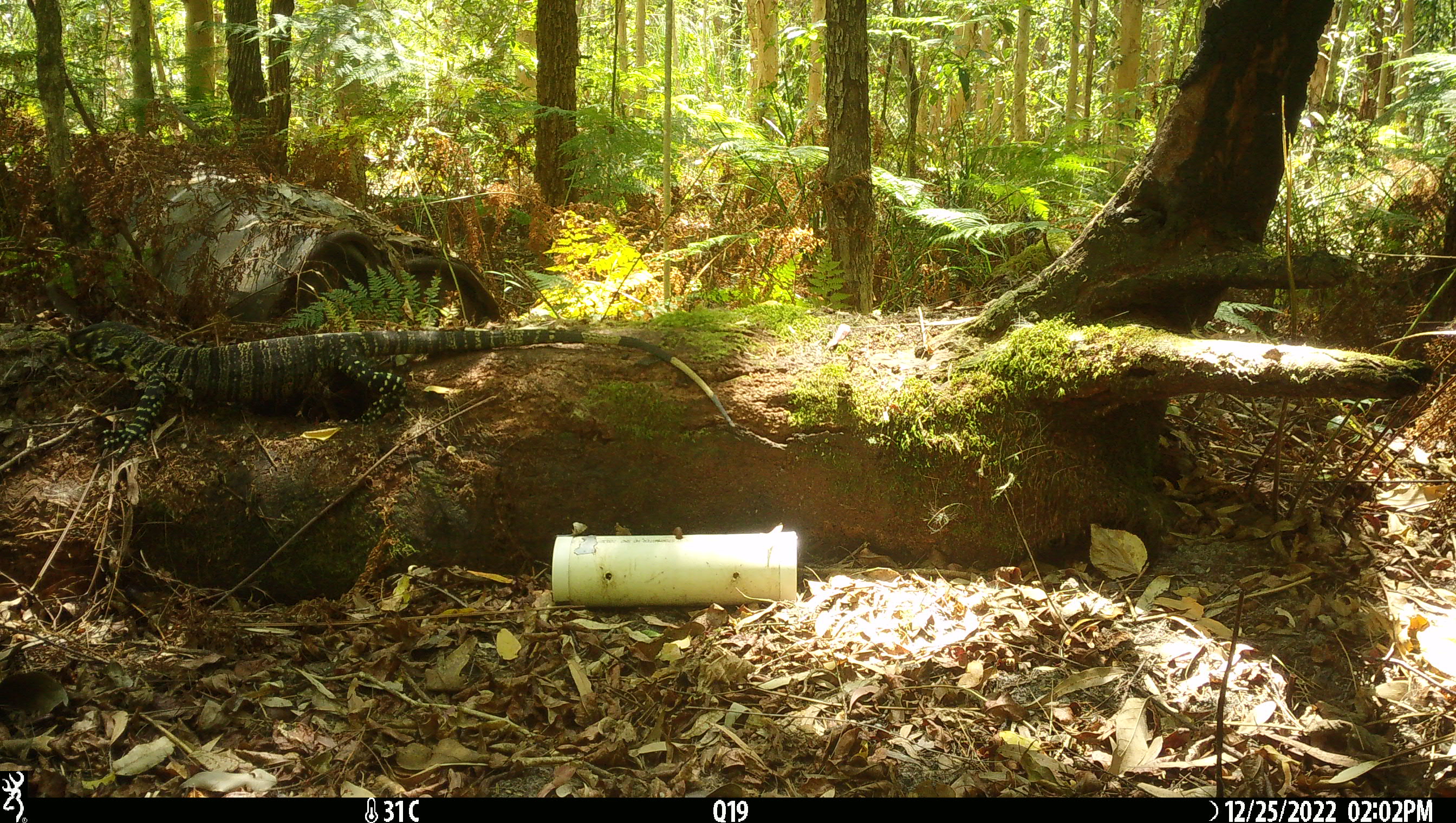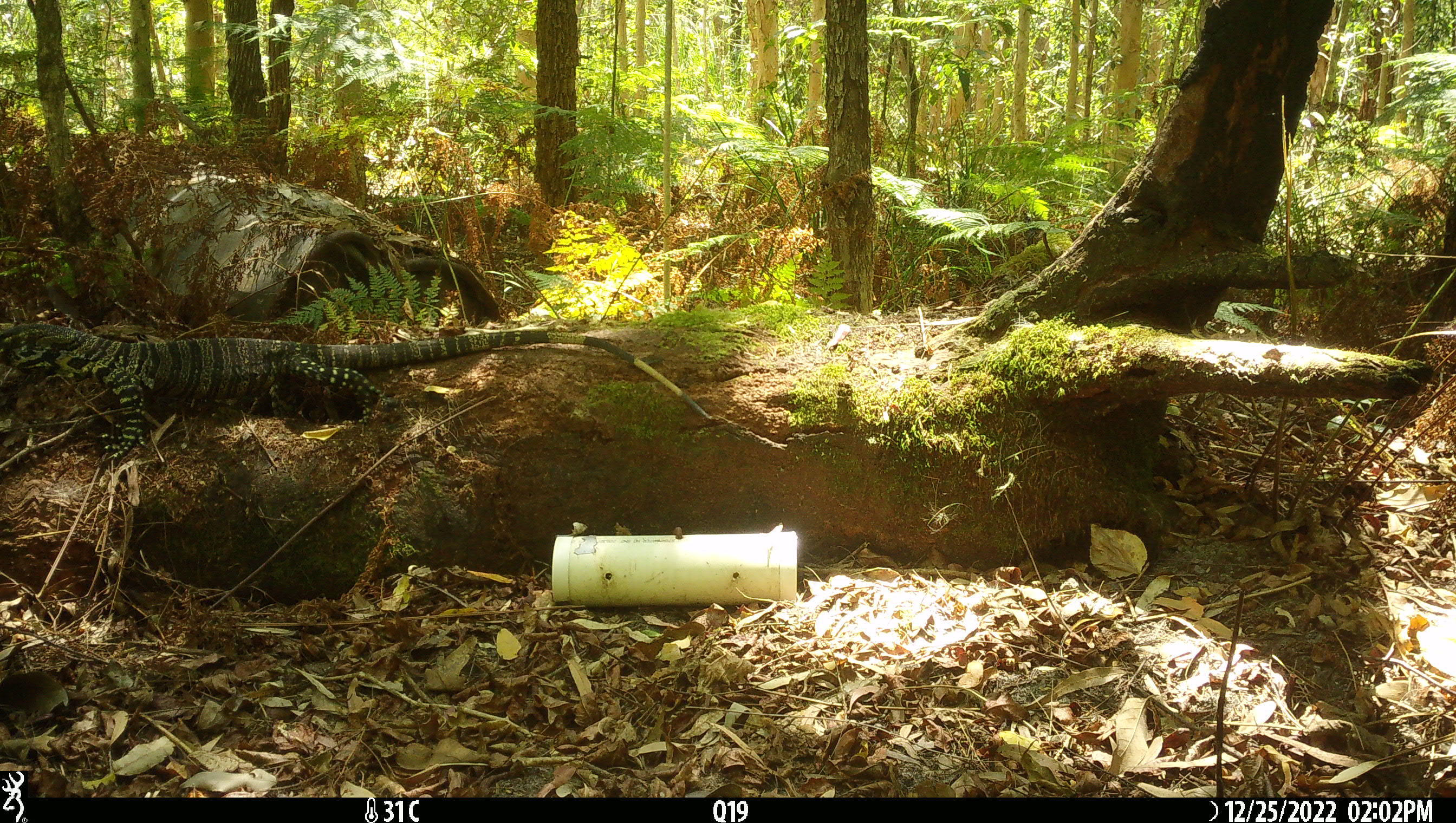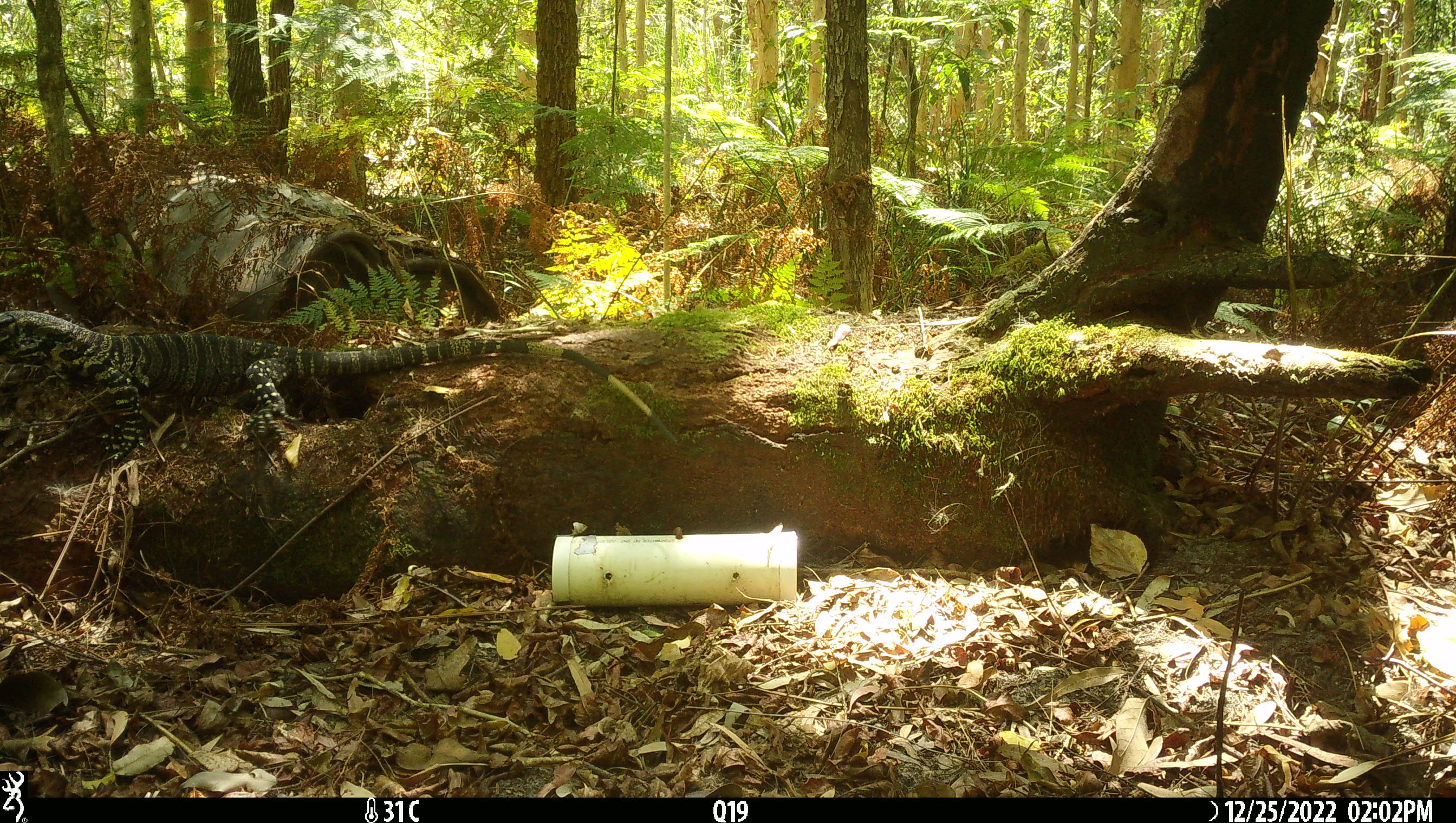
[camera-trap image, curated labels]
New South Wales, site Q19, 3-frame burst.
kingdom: Animalia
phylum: Chordata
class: Reptilia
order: Squamata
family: Varanidae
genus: Varanus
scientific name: Varanus varius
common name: lace monitor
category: goanna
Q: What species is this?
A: Goanna (lace monitor) (Varanus varius).